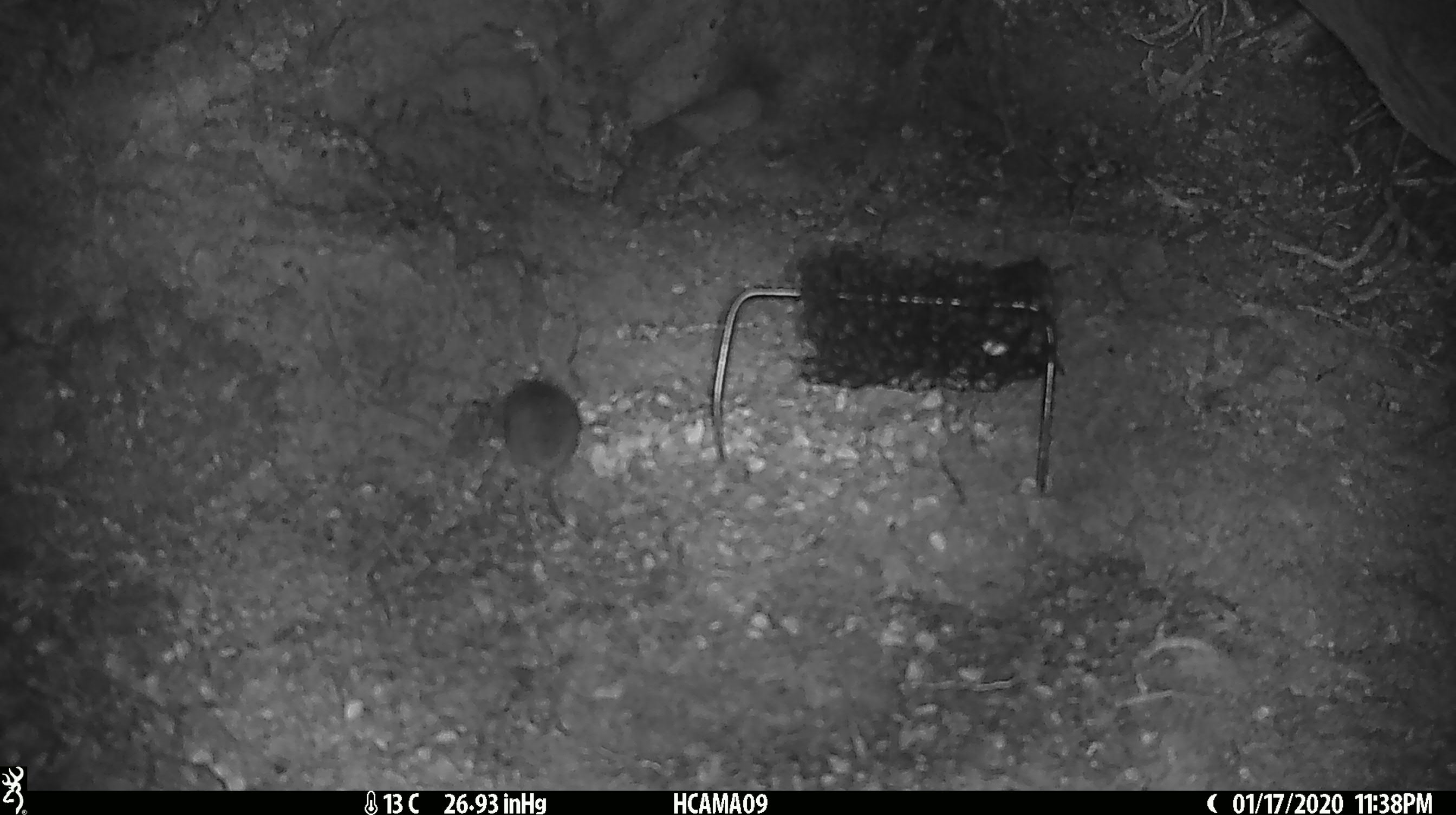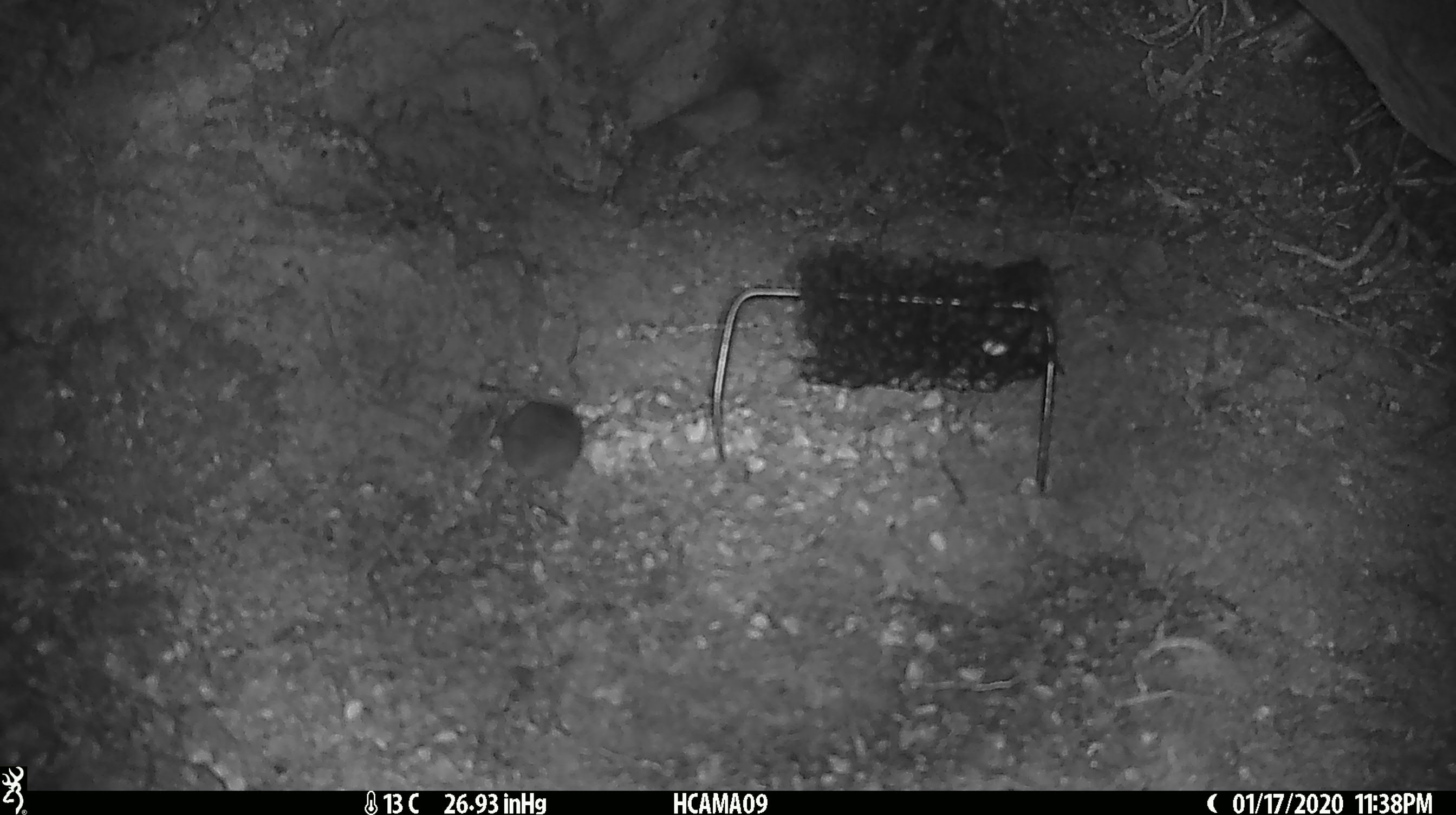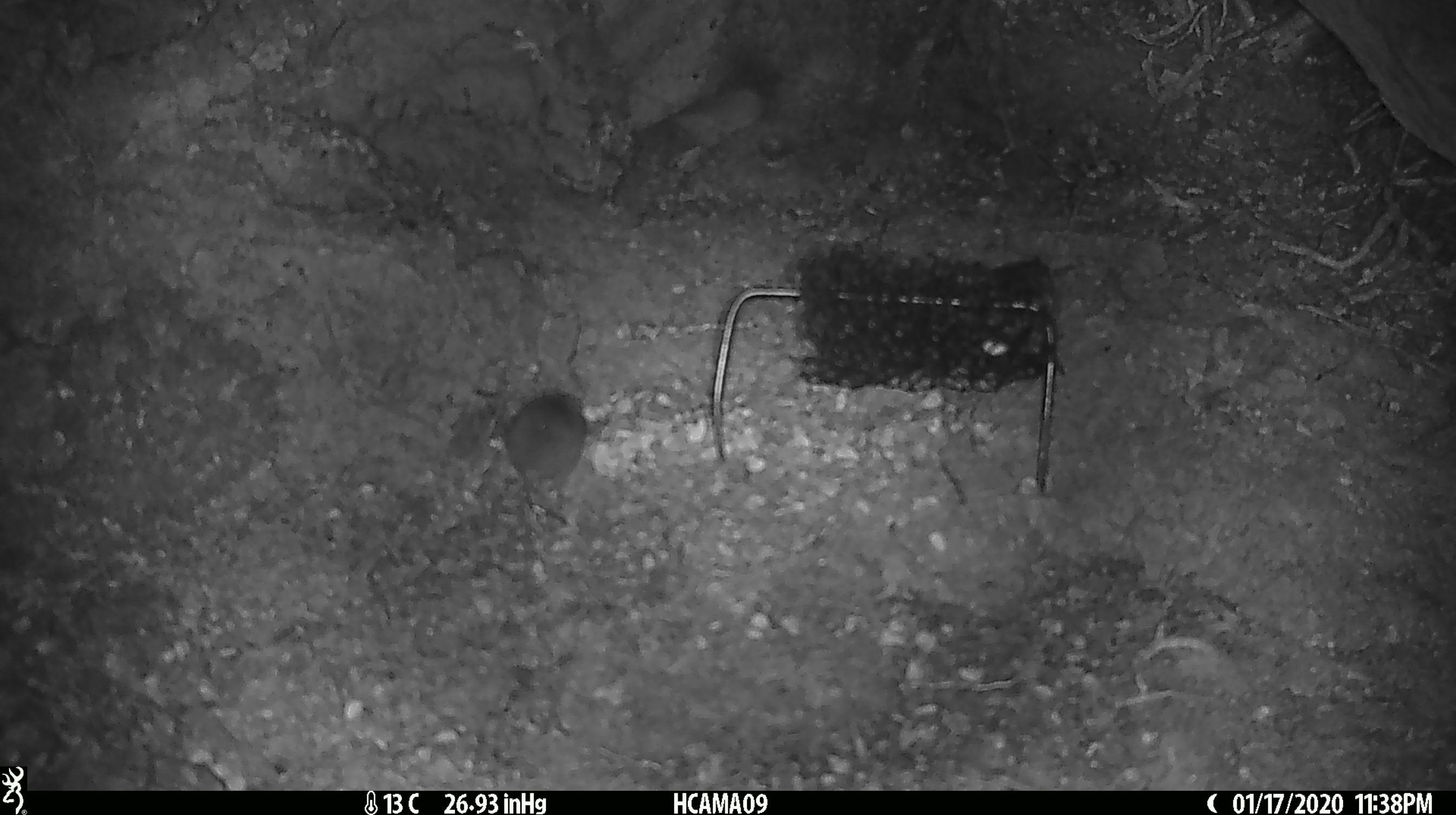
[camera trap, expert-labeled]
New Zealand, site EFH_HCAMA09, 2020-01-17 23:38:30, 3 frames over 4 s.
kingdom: Animalia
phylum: Chordata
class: Mammalia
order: Rodentia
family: Muridae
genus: Mus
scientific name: Mus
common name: mouse